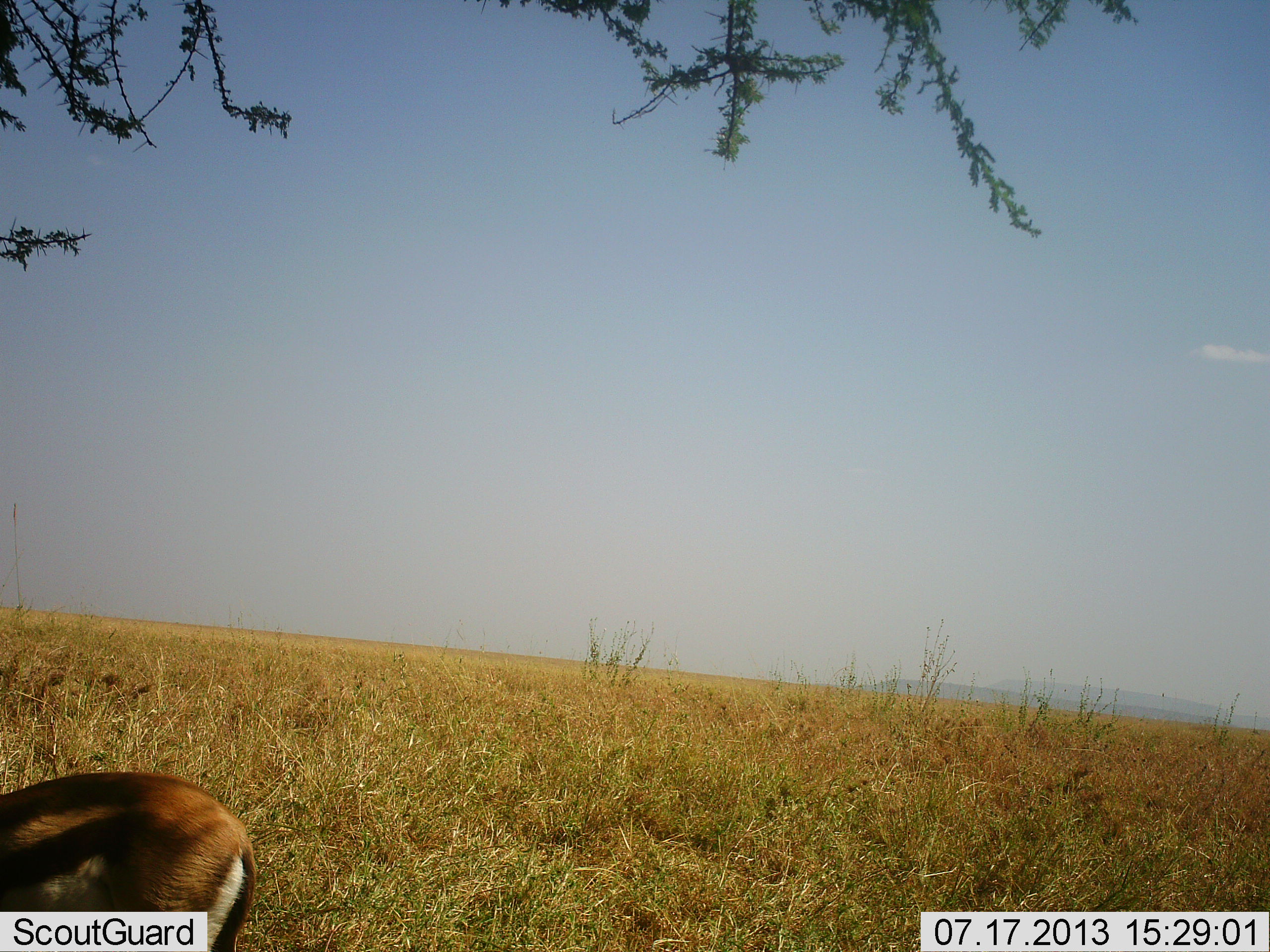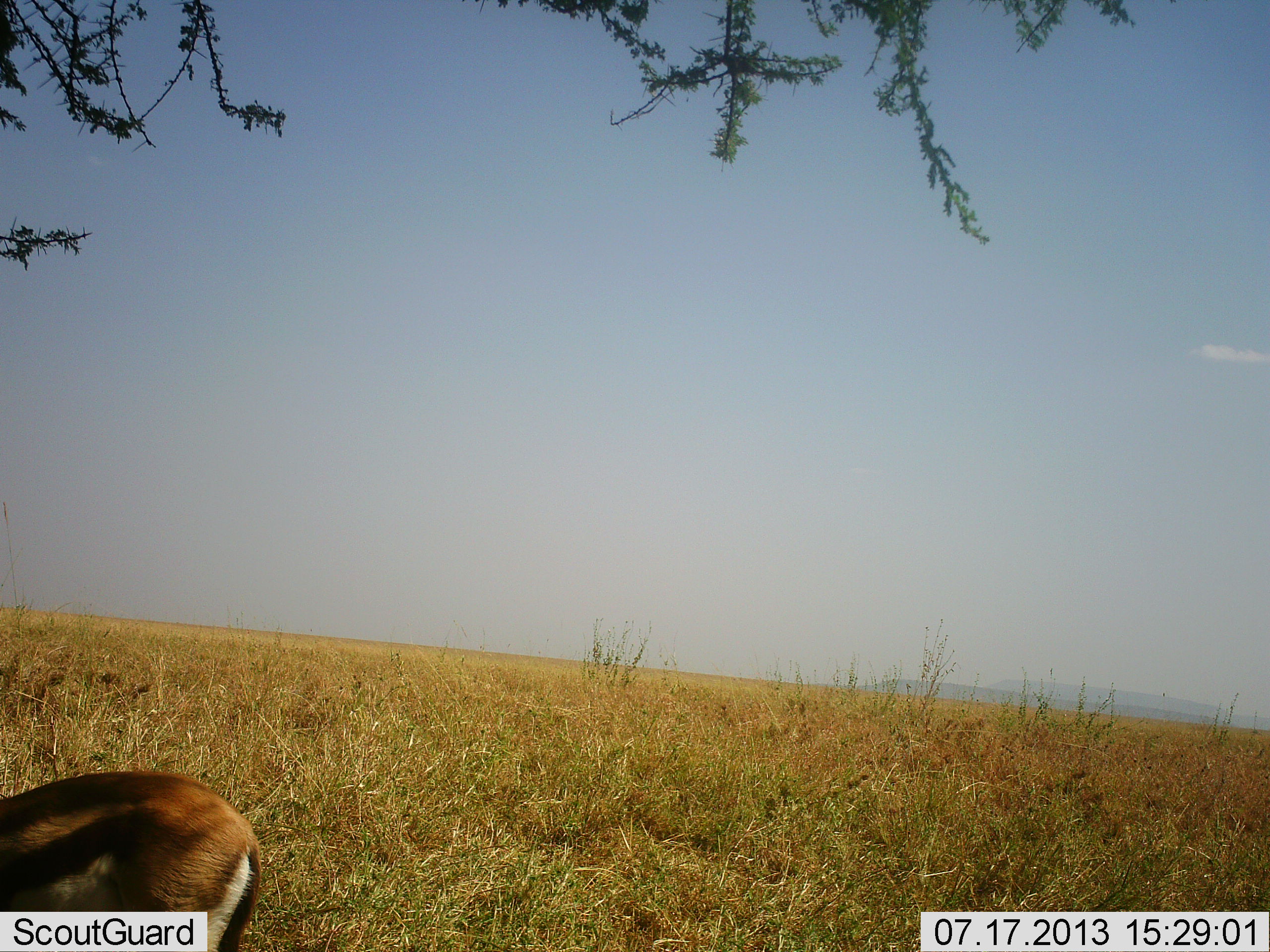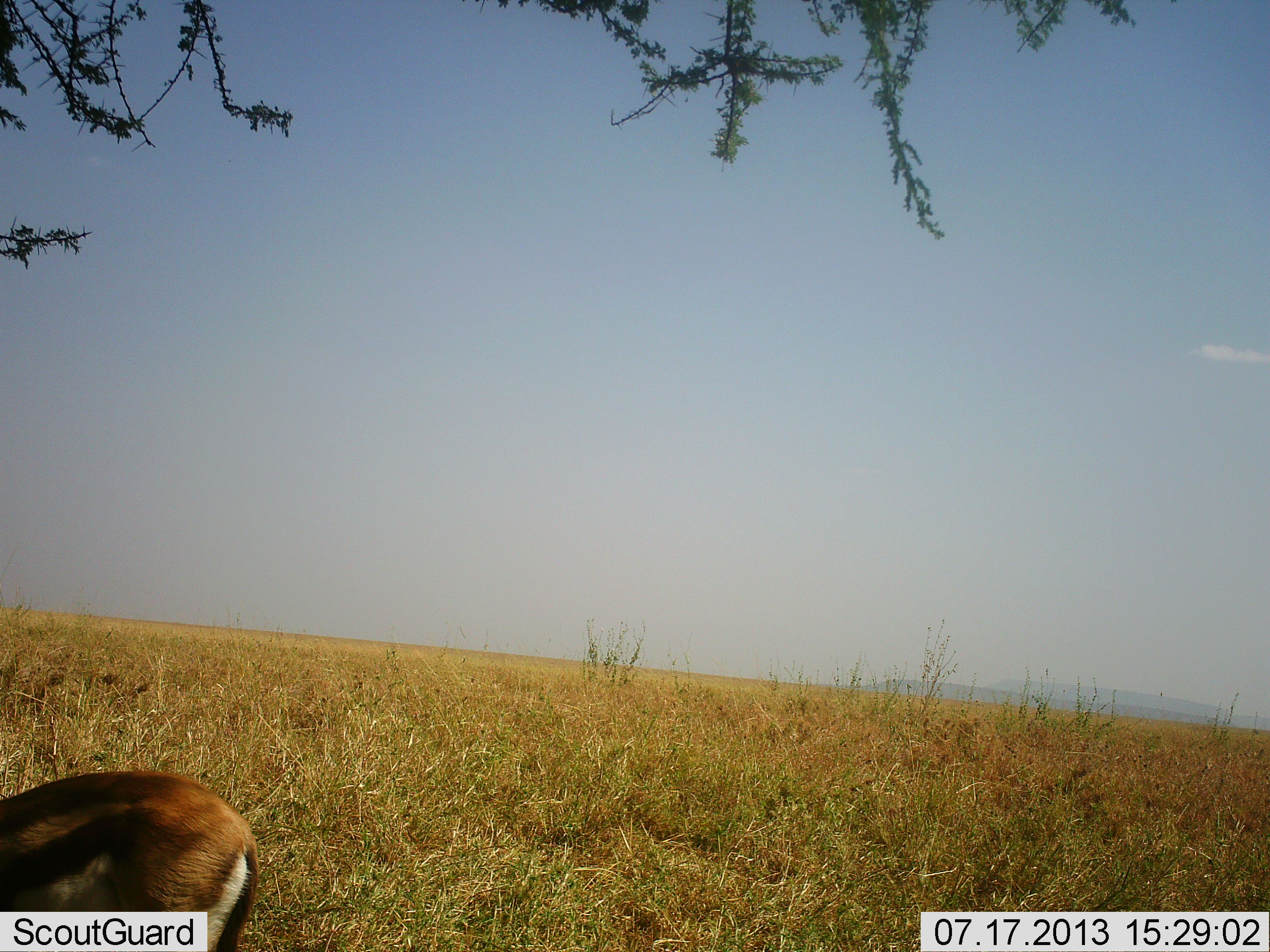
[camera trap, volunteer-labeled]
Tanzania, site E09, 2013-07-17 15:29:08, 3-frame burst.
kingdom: Animalia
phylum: Chordata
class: Mammalia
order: Artiodactyla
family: Bovidae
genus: Eudorcas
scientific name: Eudorcas thomsonii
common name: thomson's gazelle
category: gazellethomsons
Gazellethomsons (thomson's gazelle) (Eudorcas thomsonii), count 1. Behavior (volunteer vote fractions): standing 71%, resting 0%, moving 12%, interacting 0%. Young present (vote fraction): 6%. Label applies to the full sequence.